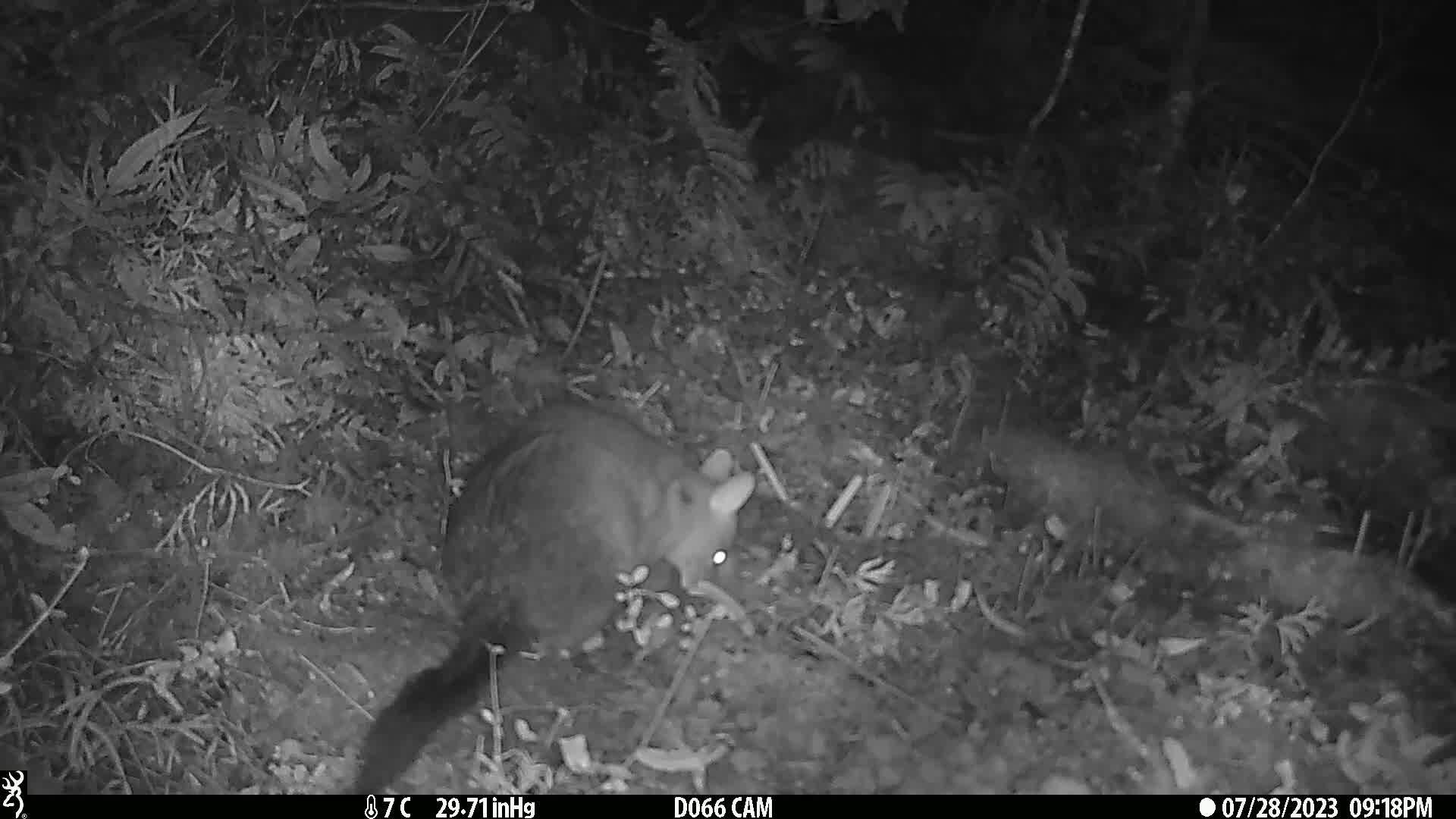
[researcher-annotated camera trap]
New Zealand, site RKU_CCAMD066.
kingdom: Animalia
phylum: Chordata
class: Mammalia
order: Diprotodontia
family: Phalangeridae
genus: Trichosurus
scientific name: Trichosurus vulpecula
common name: common brushtail possum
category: possum